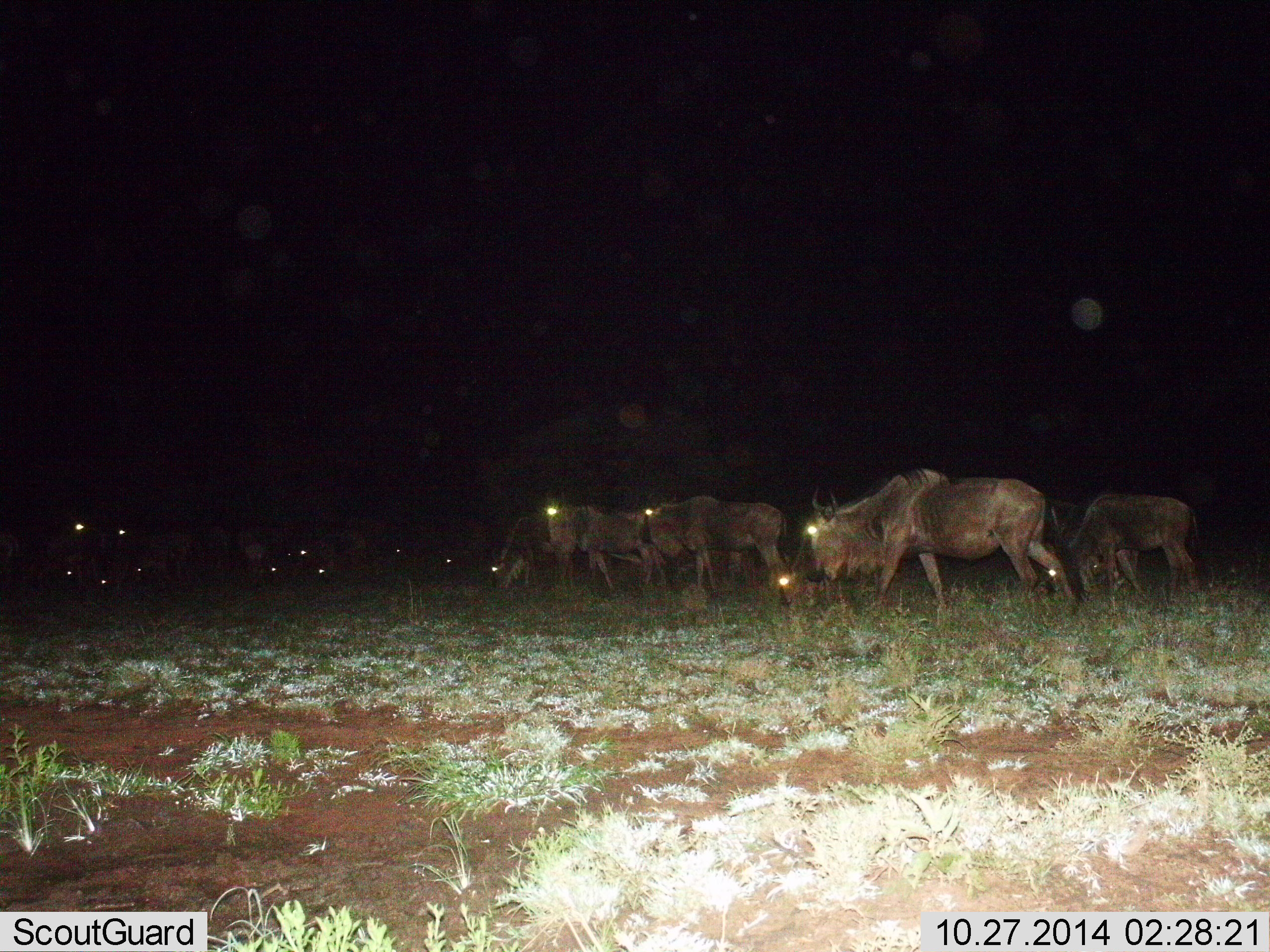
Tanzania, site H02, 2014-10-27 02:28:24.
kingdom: Animalia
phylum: Chordata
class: Mammalia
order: Artiodactyla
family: Bovidae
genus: Connochaetes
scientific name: Connochaetes taurinus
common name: blue wildebeest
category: wildebeest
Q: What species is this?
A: Wildebeest (blue wildebeest) (Connochaetes taurinus).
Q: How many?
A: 11-50.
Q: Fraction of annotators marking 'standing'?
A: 30%.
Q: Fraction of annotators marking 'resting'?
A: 0%.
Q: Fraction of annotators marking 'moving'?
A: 50%.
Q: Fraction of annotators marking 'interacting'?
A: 0%.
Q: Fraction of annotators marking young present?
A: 10%.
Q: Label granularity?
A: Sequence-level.